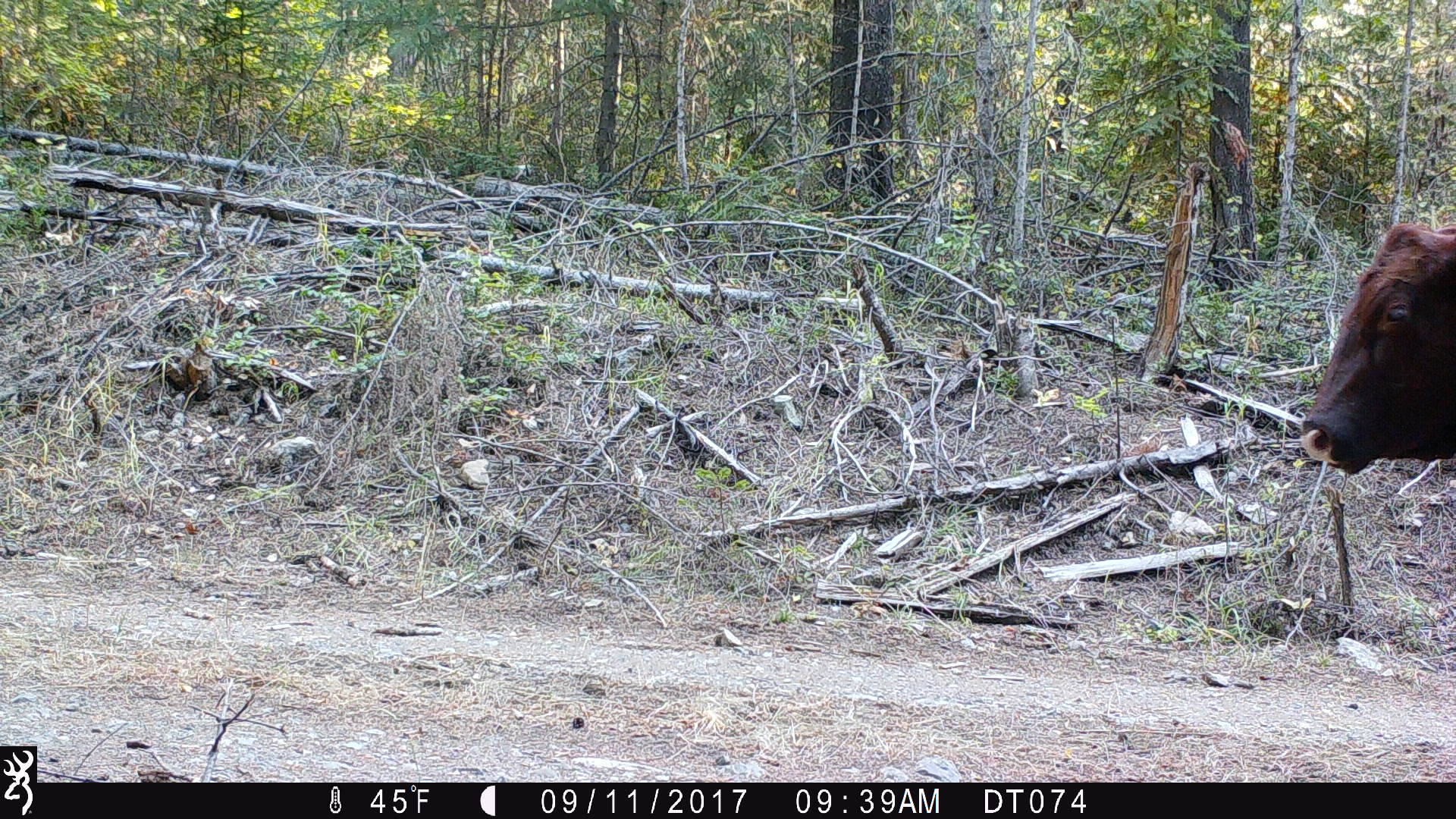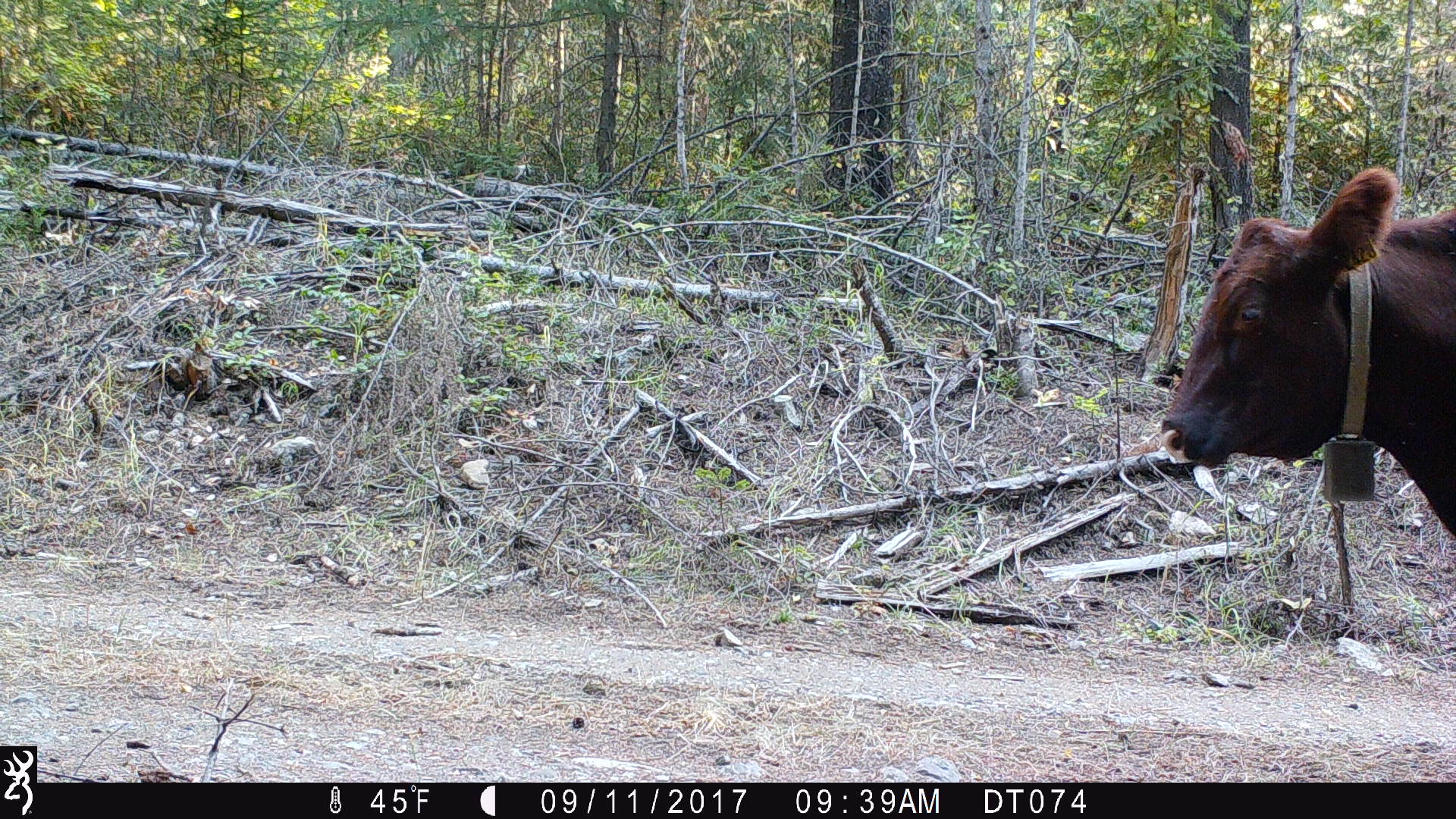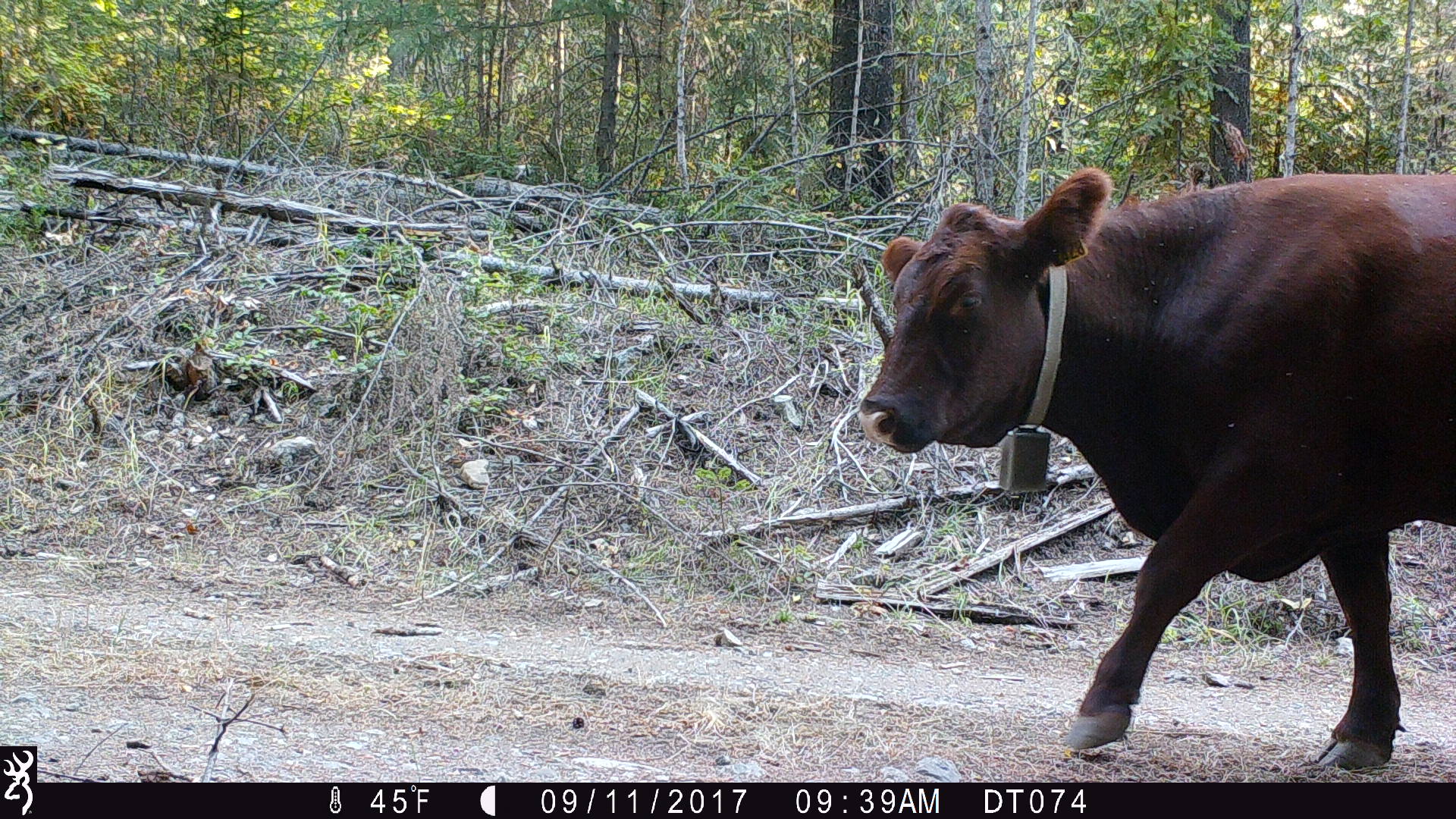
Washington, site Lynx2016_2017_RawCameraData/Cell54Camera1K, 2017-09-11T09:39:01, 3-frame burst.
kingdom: Animalia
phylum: Chordata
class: Mammalia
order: Artiodactyla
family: Bovidae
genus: Bos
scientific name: Bos taurus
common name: domestic cattle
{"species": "domestic cattle (Bos taurus)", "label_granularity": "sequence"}